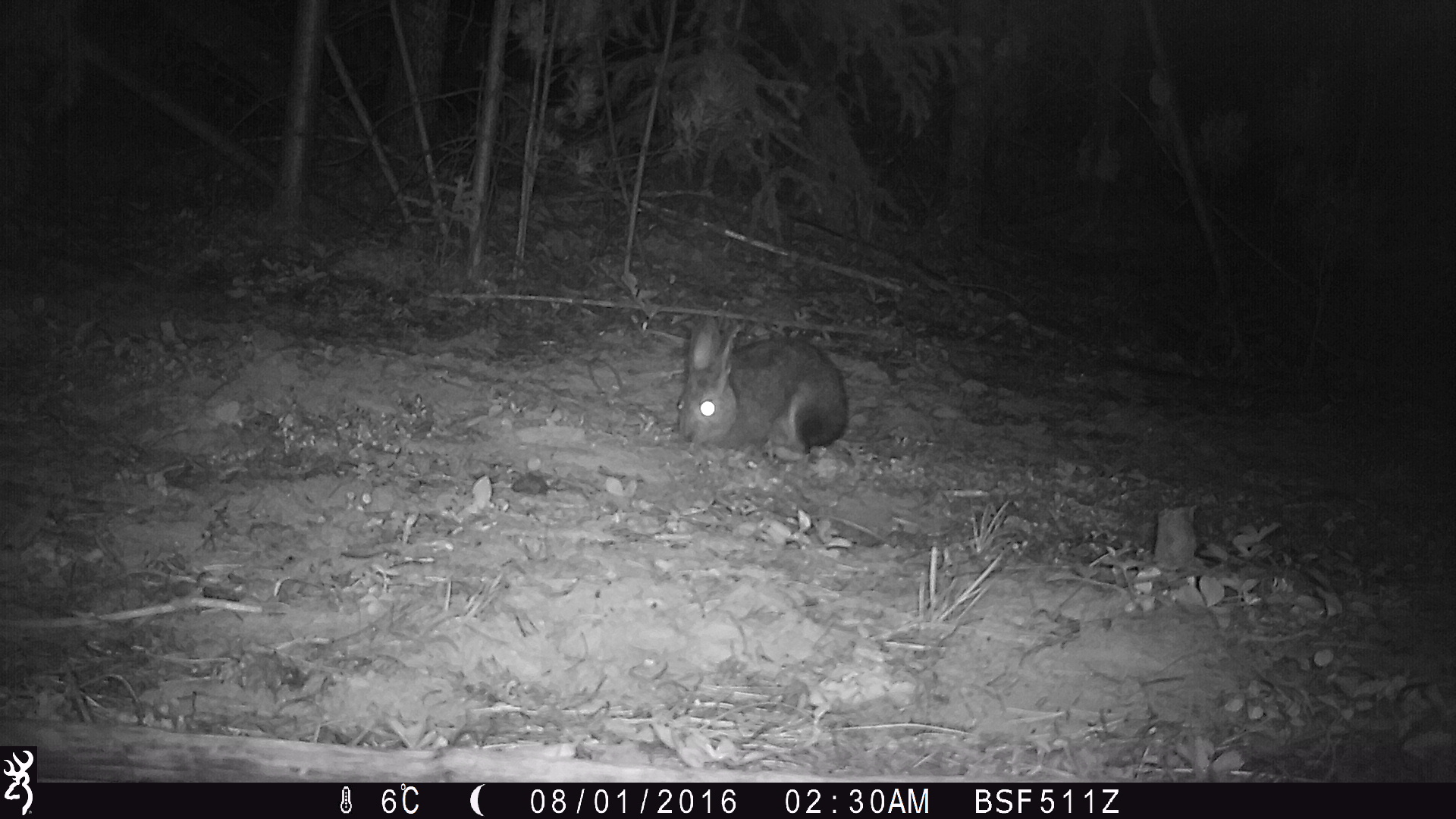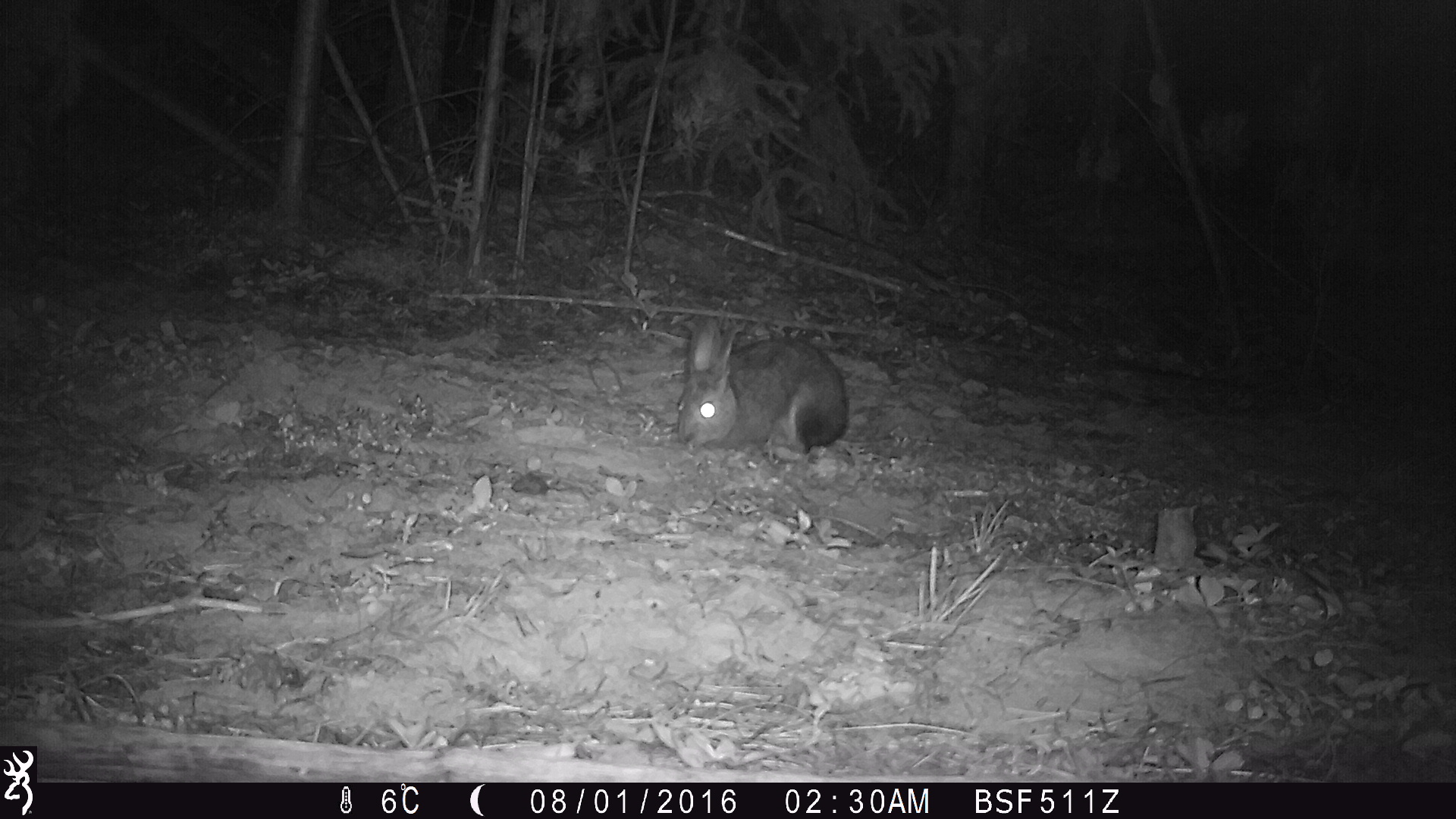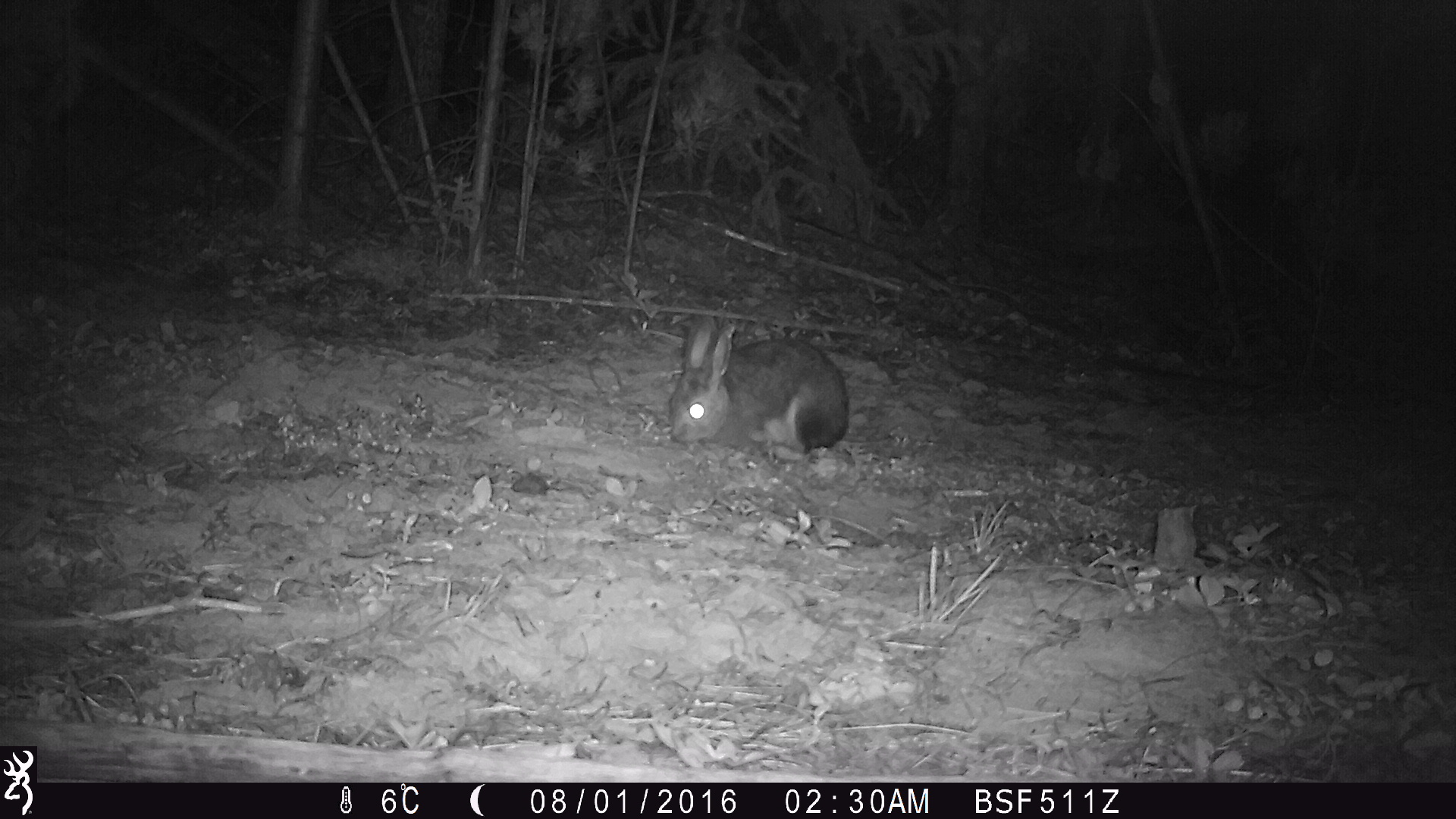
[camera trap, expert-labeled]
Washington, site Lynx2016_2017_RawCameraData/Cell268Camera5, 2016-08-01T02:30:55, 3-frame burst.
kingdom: Animalia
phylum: Chordata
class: Mammalia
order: Lagomorpha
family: Leporidae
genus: Lepus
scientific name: Lepus americanus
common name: snowshoe hare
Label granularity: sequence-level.